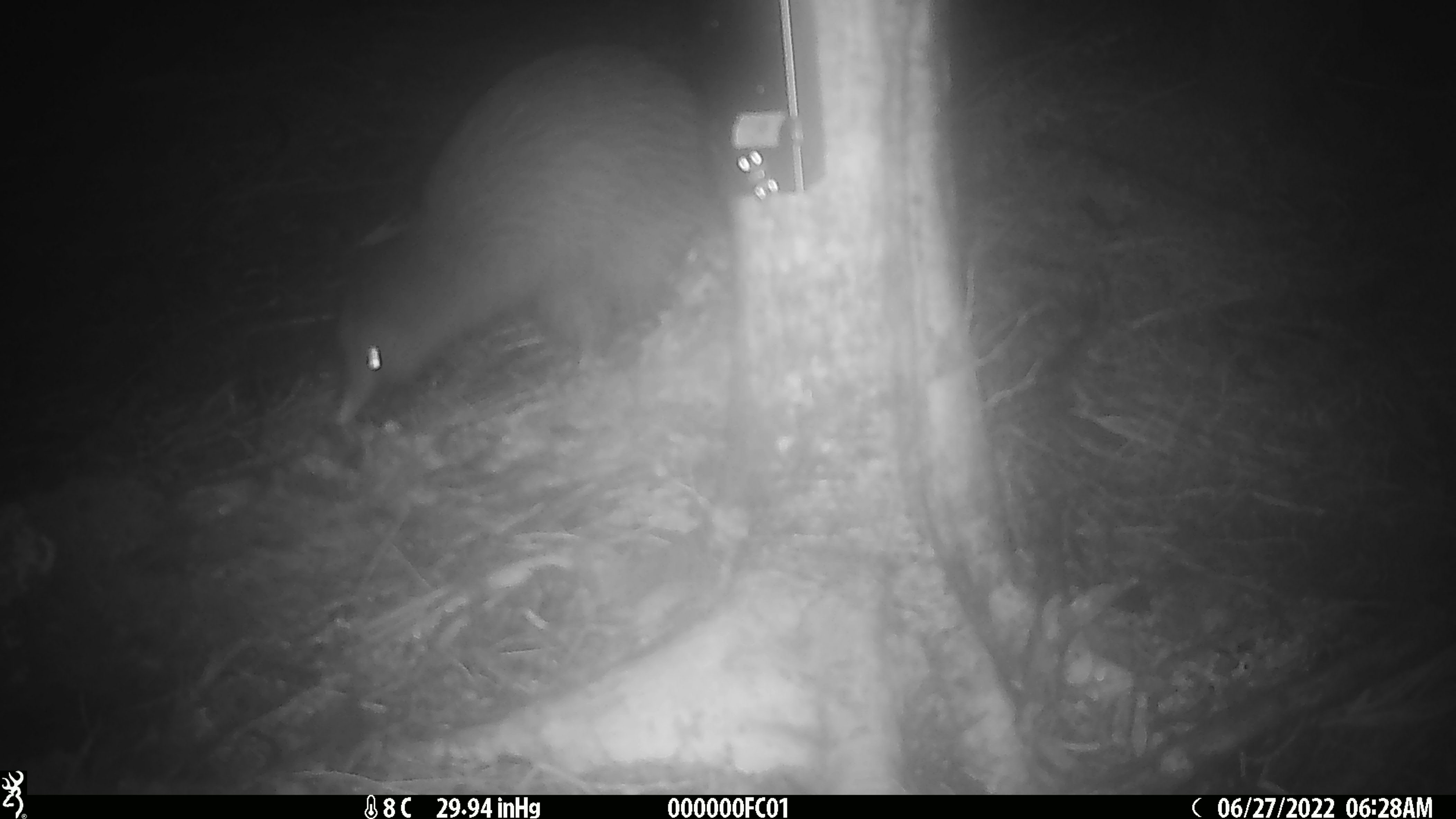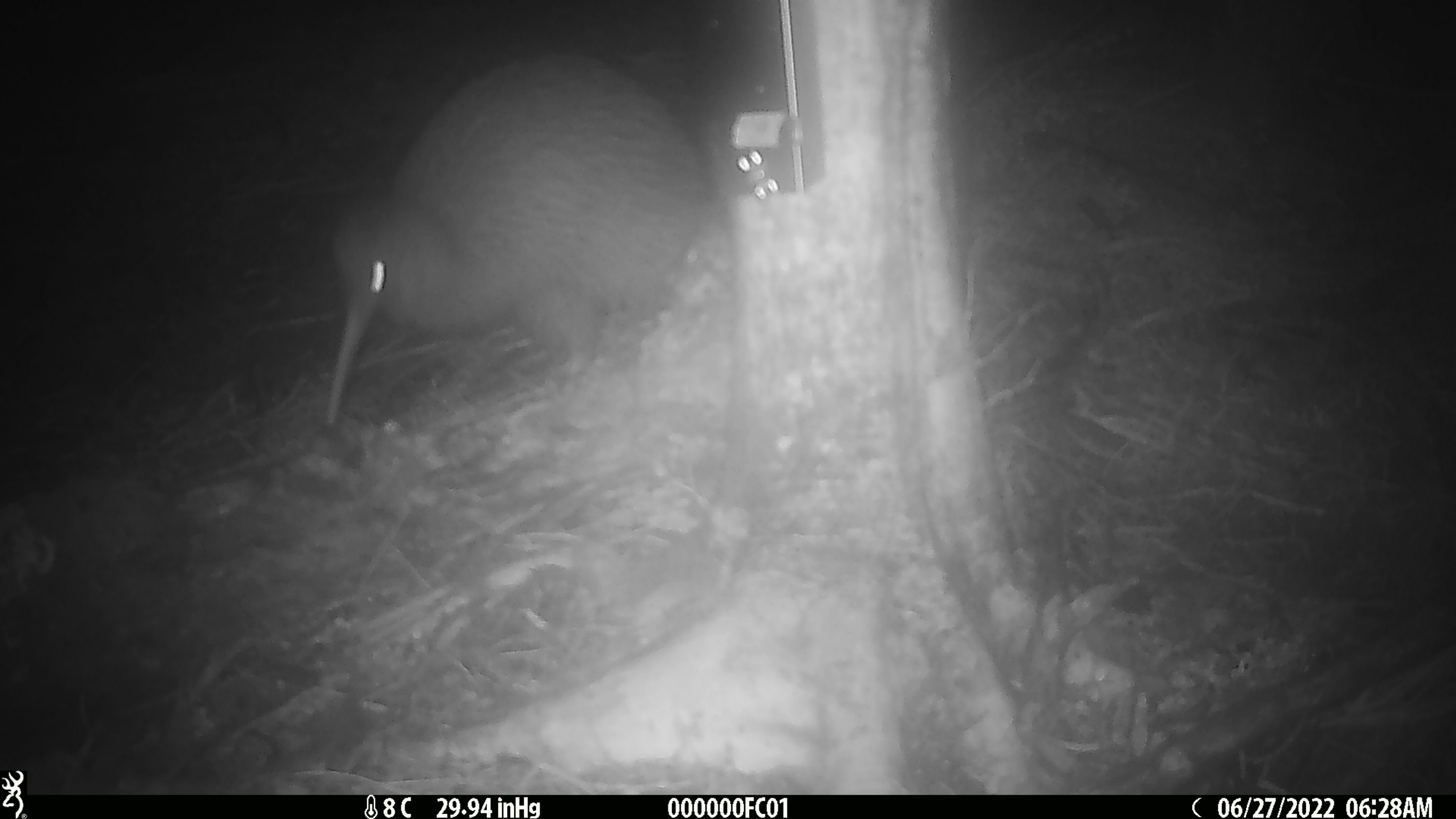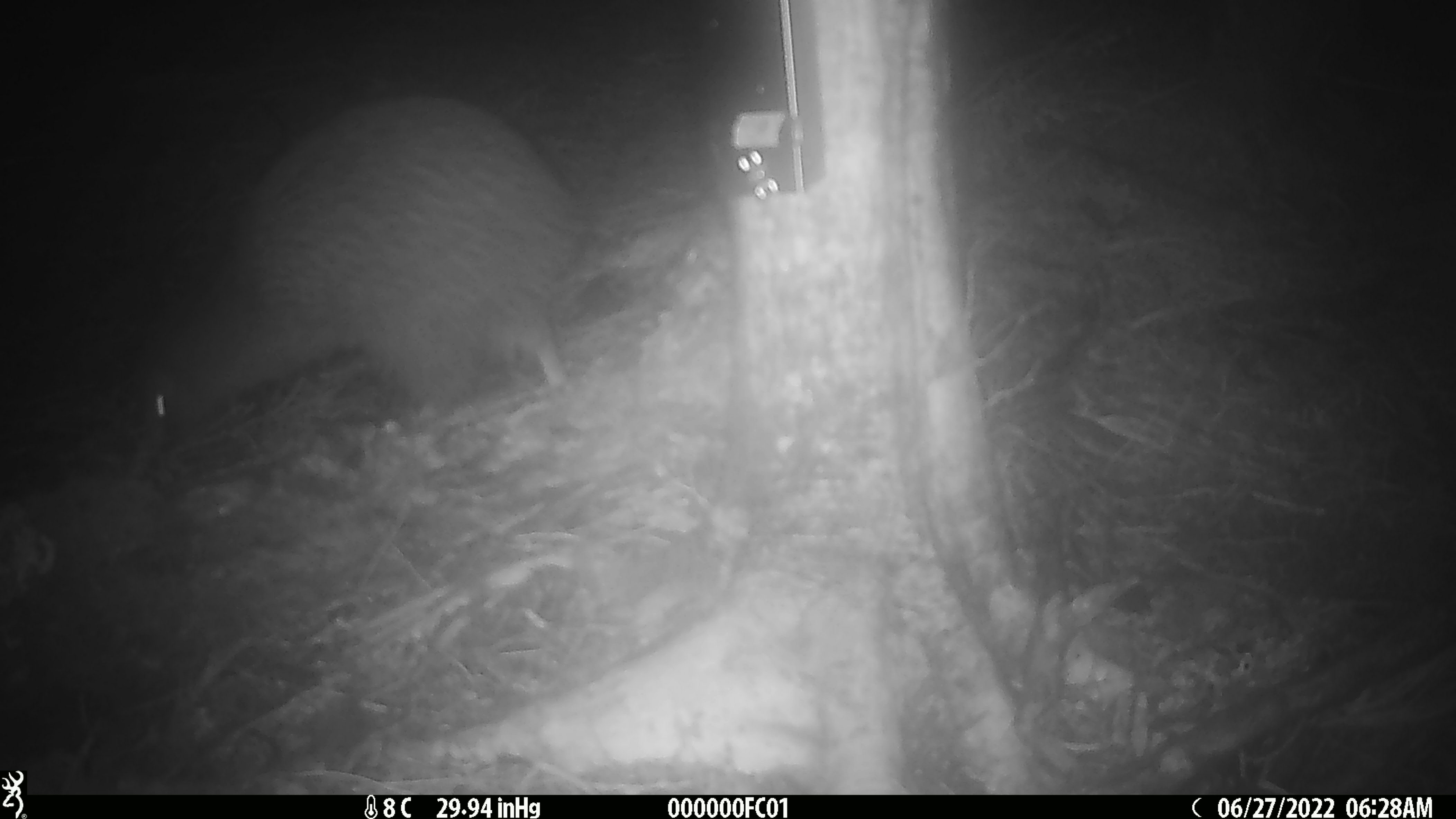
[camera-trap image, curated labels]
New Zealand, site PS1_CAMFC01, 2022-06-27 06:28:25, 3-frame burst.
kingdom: Animalia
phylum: Chordata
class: Aves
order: Apterygiformes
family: Apterygidae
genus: Apteryx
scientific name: Apteryx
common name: kiwi